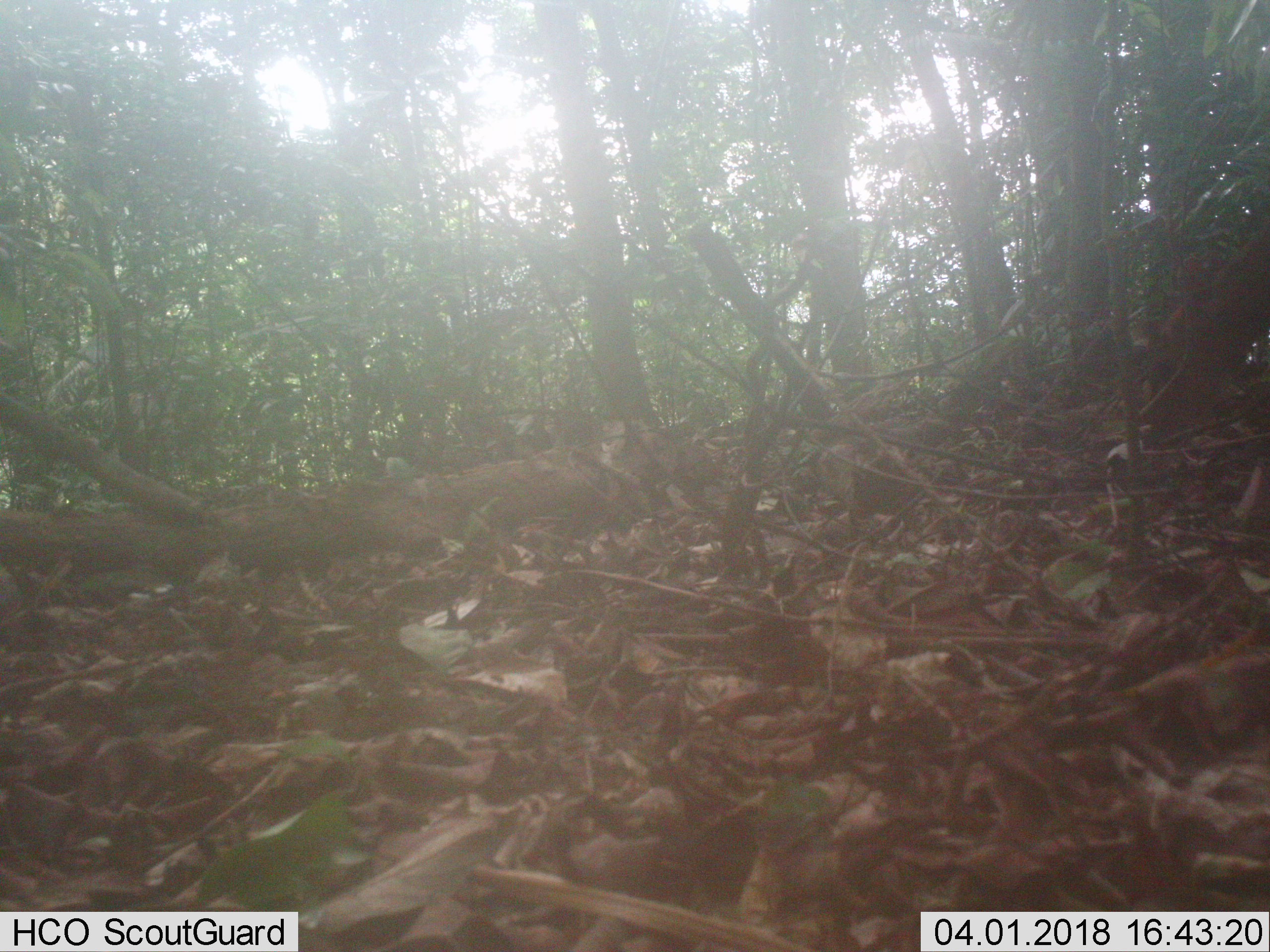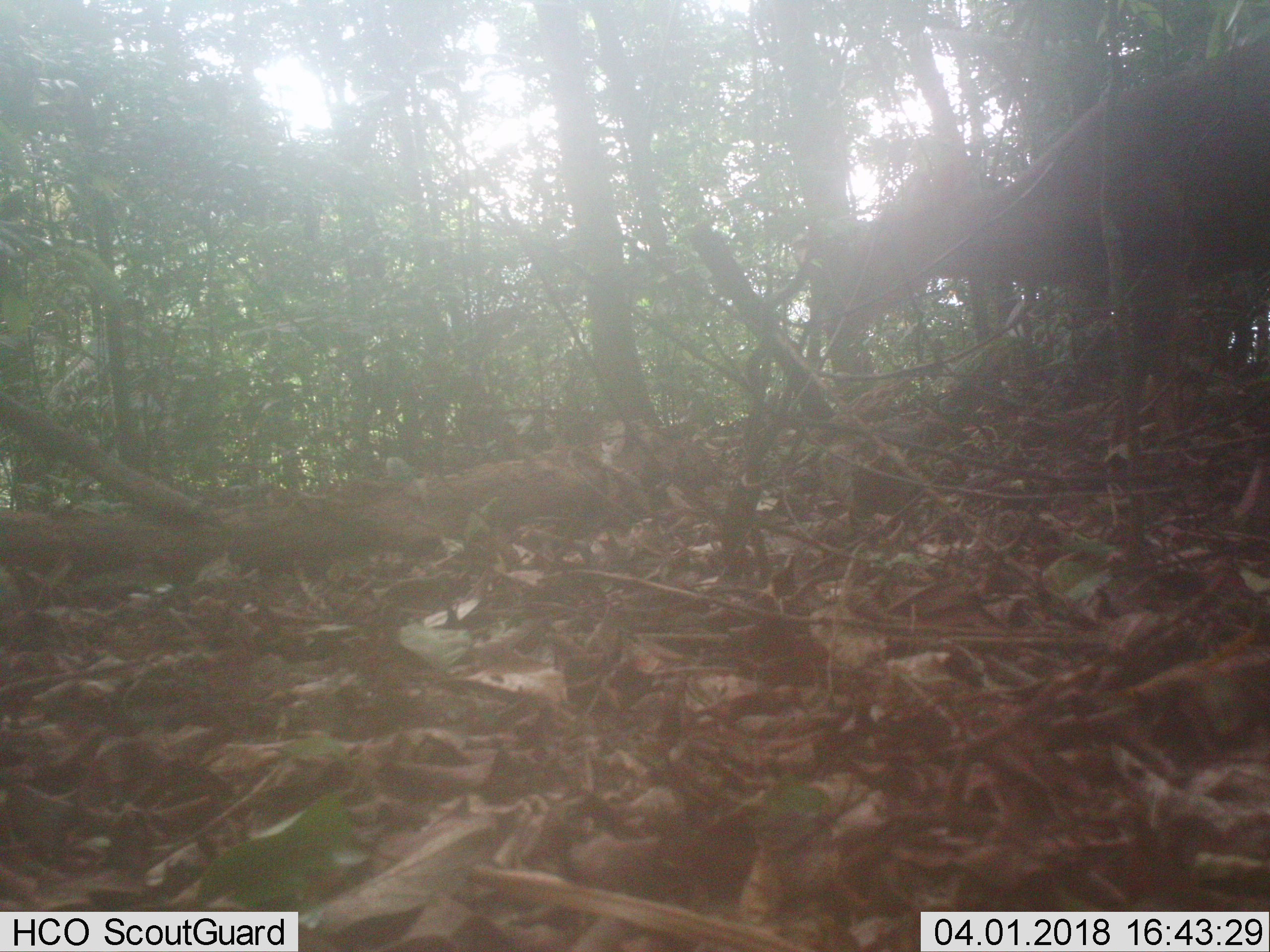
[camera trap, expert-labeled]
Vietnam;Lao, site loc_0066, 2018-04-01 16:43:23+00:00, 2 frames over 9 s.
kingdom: Animalia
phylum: Chordata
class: Mammalia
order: Artiodactyla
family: Cervidae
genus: Muntiacus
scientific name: Muntiacus vuquangensis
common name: large-antlered muntjac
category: large antlered muntjac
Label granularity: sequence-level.